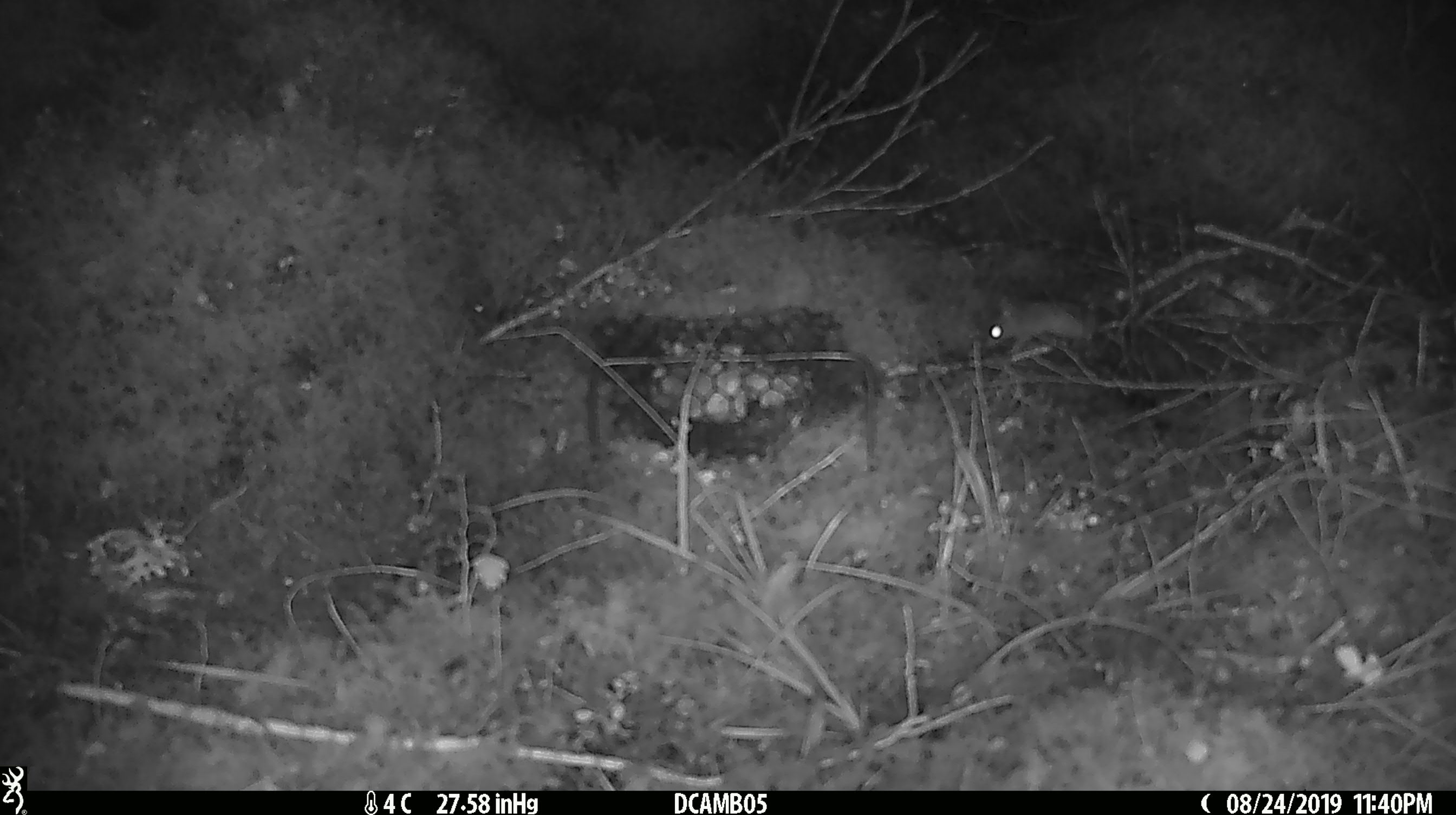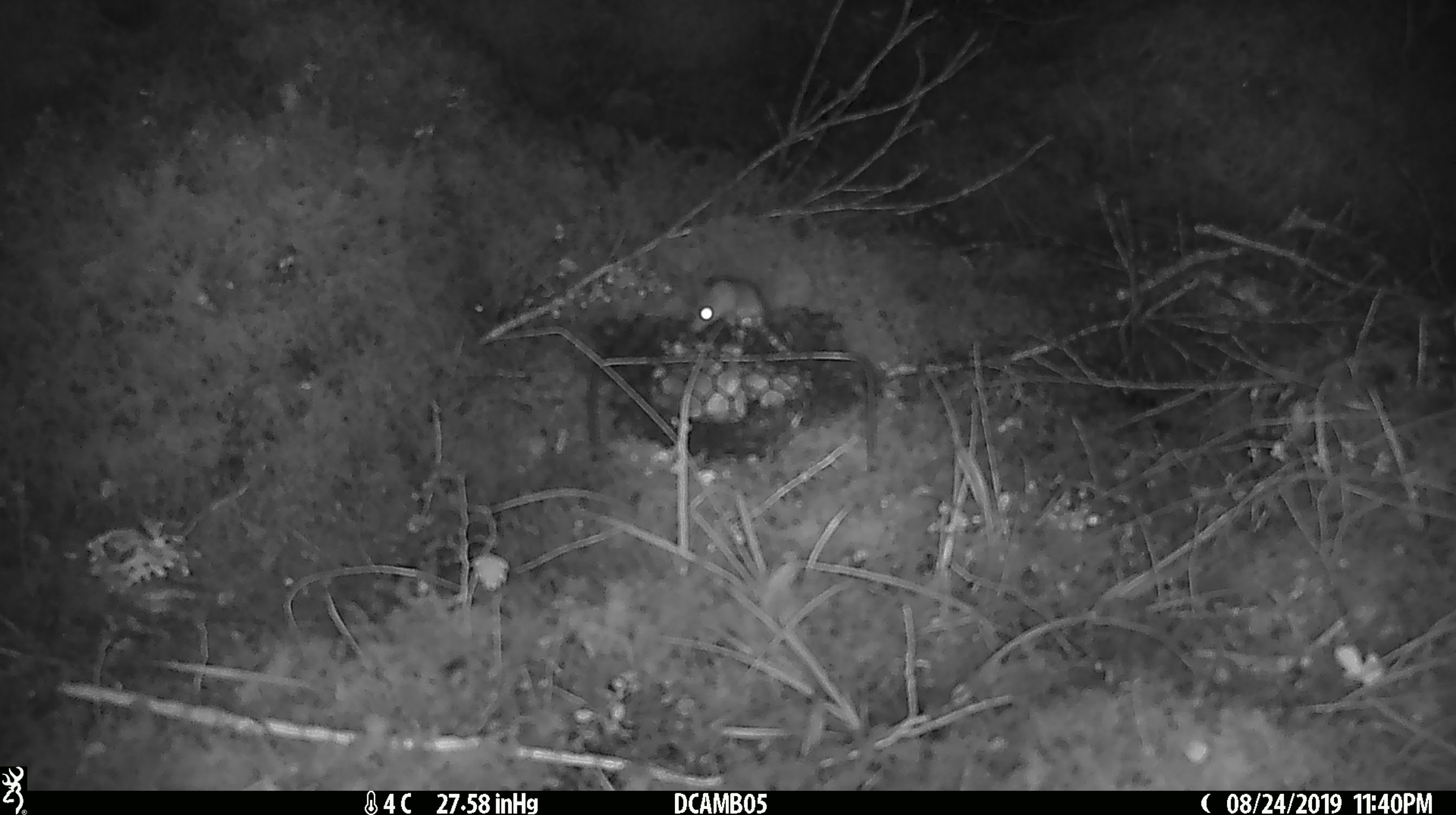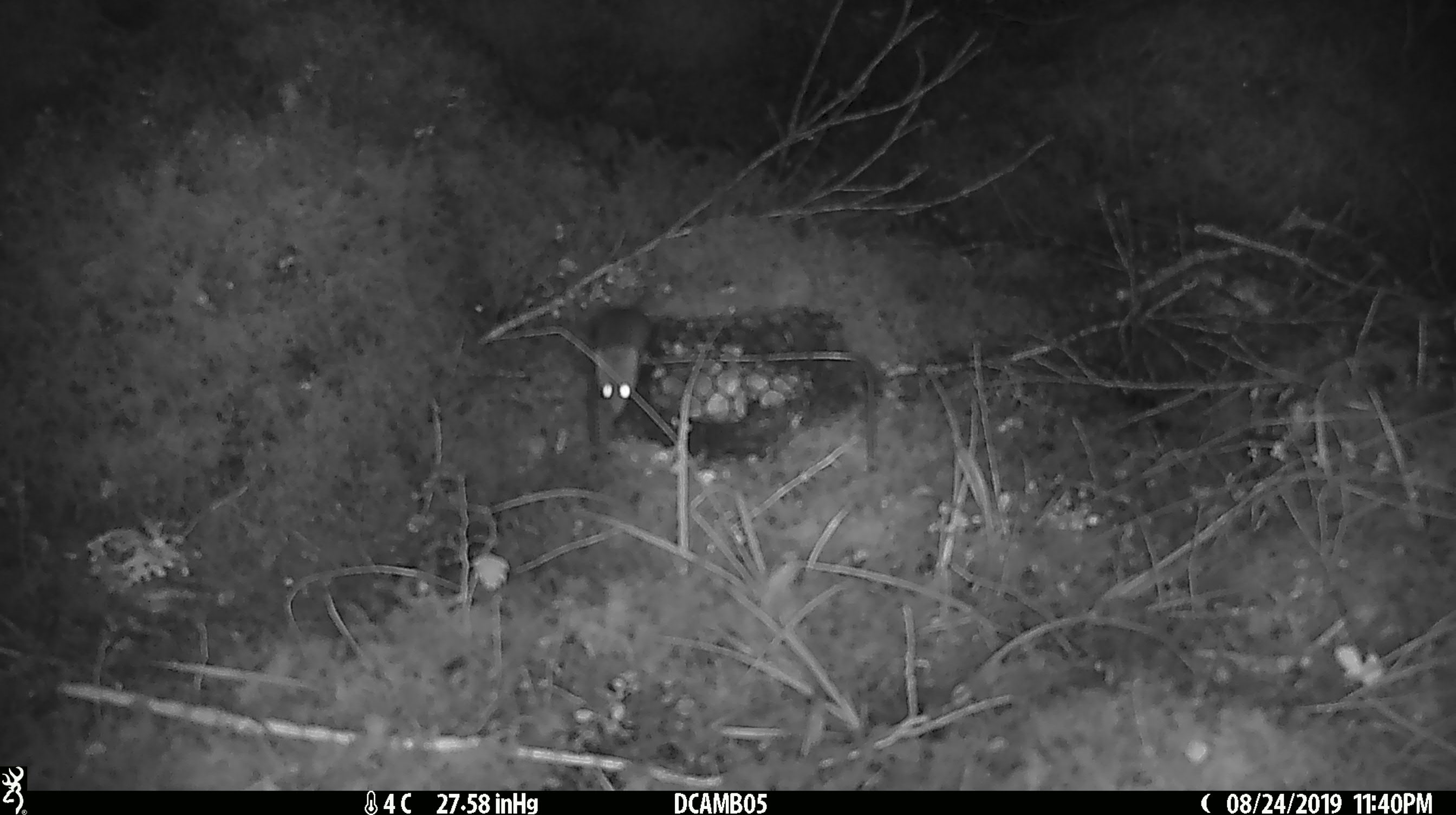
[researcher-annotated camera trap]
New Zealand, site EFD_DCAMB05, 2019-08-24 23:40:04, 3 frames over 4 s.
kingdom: Animalia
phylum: Chordata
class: Mammalia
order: Rodentia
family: Muridae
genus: Mus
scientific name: Mus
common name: mouse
Mouse (Mus).